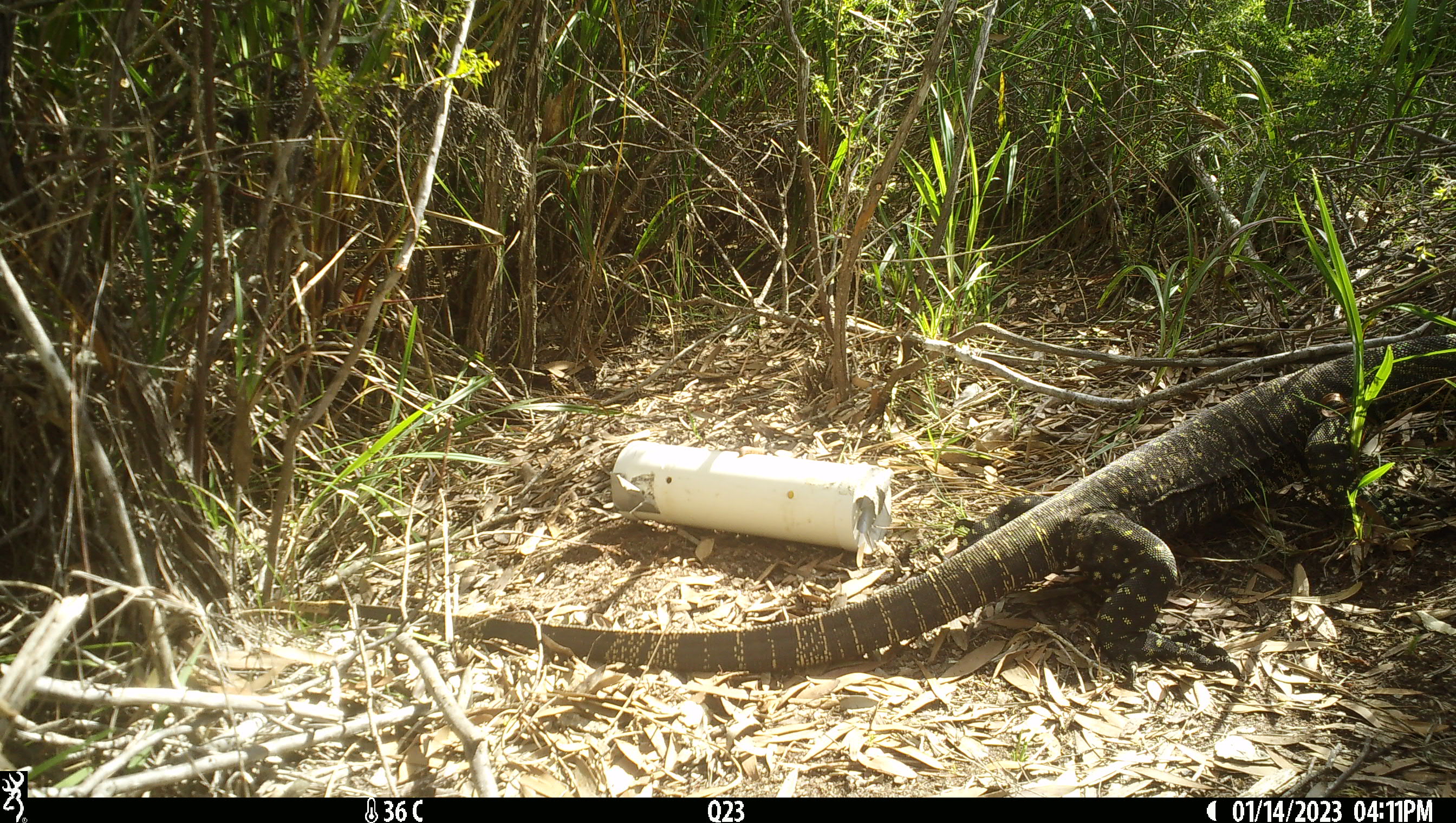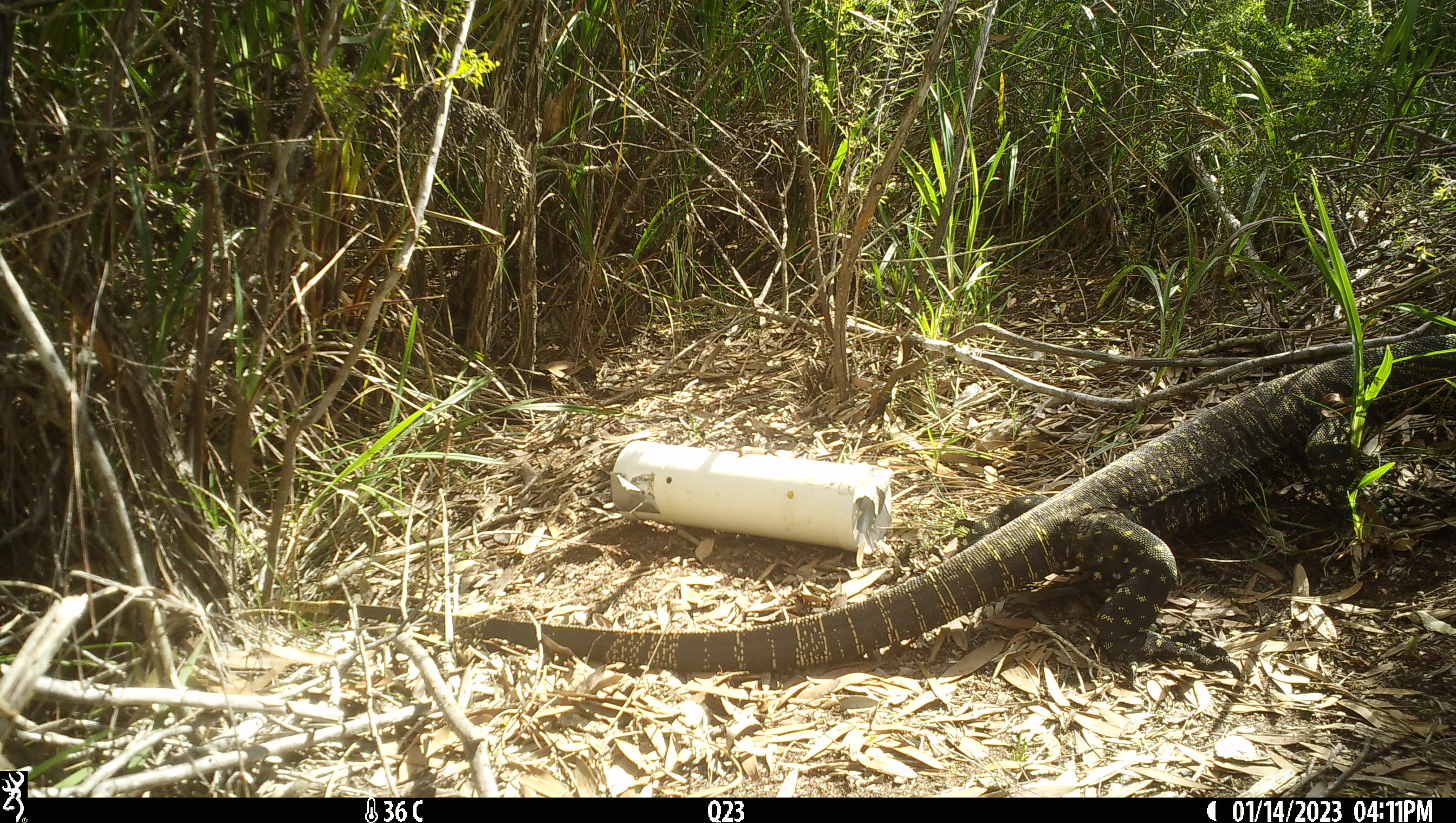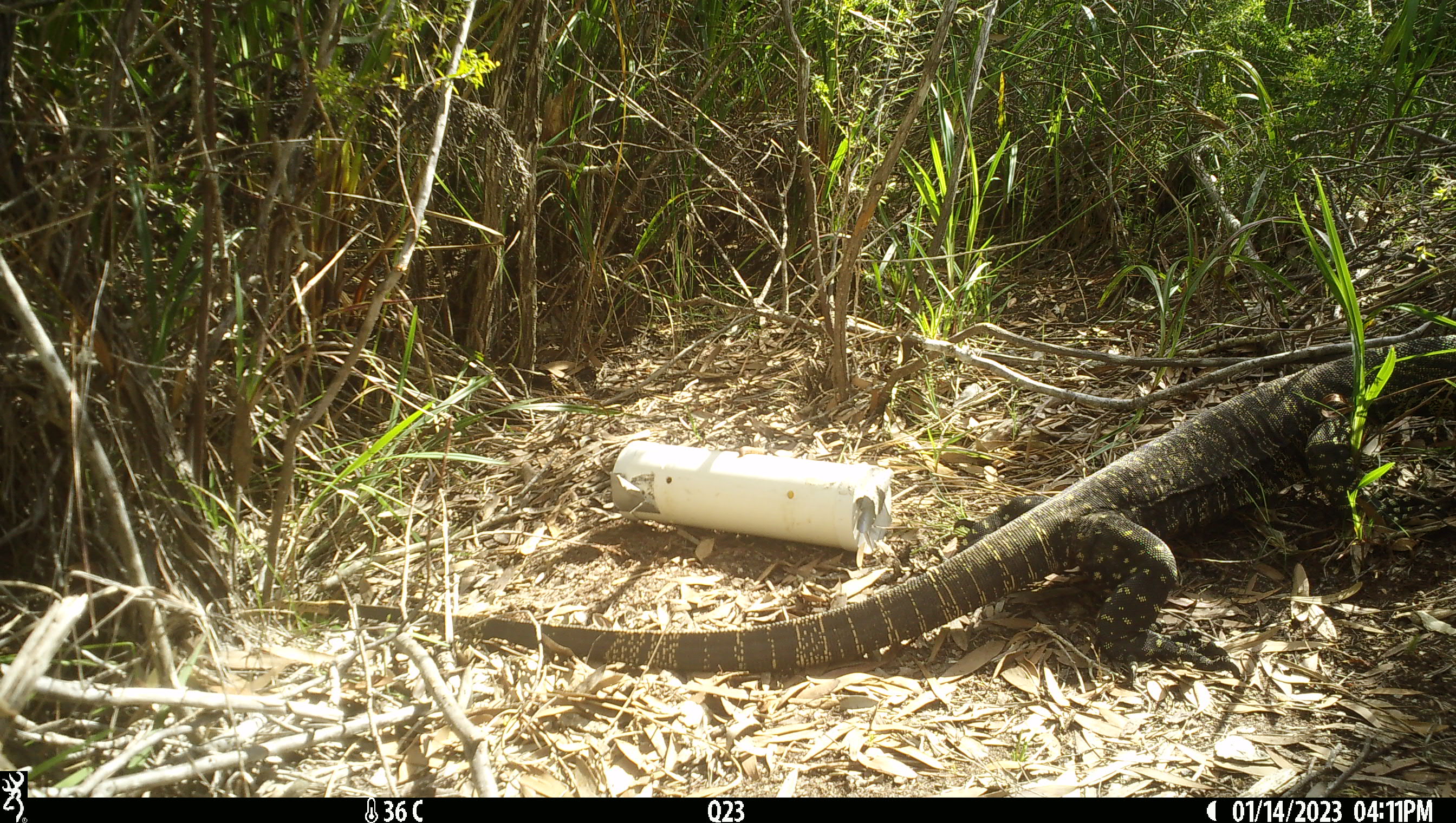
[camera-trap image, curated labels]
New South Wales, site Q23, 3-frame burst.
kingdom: Animalia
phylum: Chordata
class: Reptilia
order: Squamata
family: Varanidae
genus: Varanus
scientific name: Varanus varius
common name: lace monitor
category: goanna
Goanna (lace monitor) (Varanus varius).